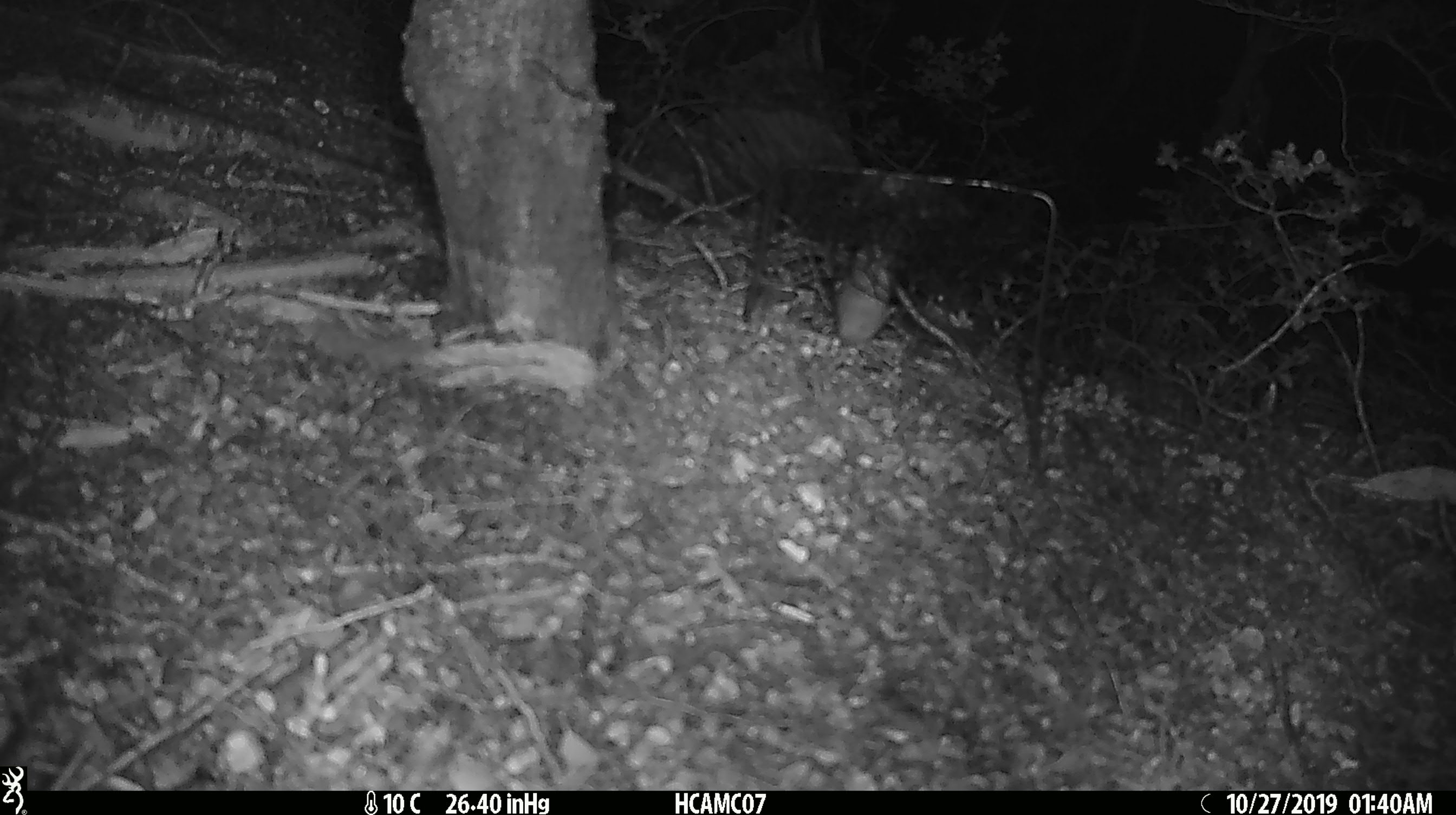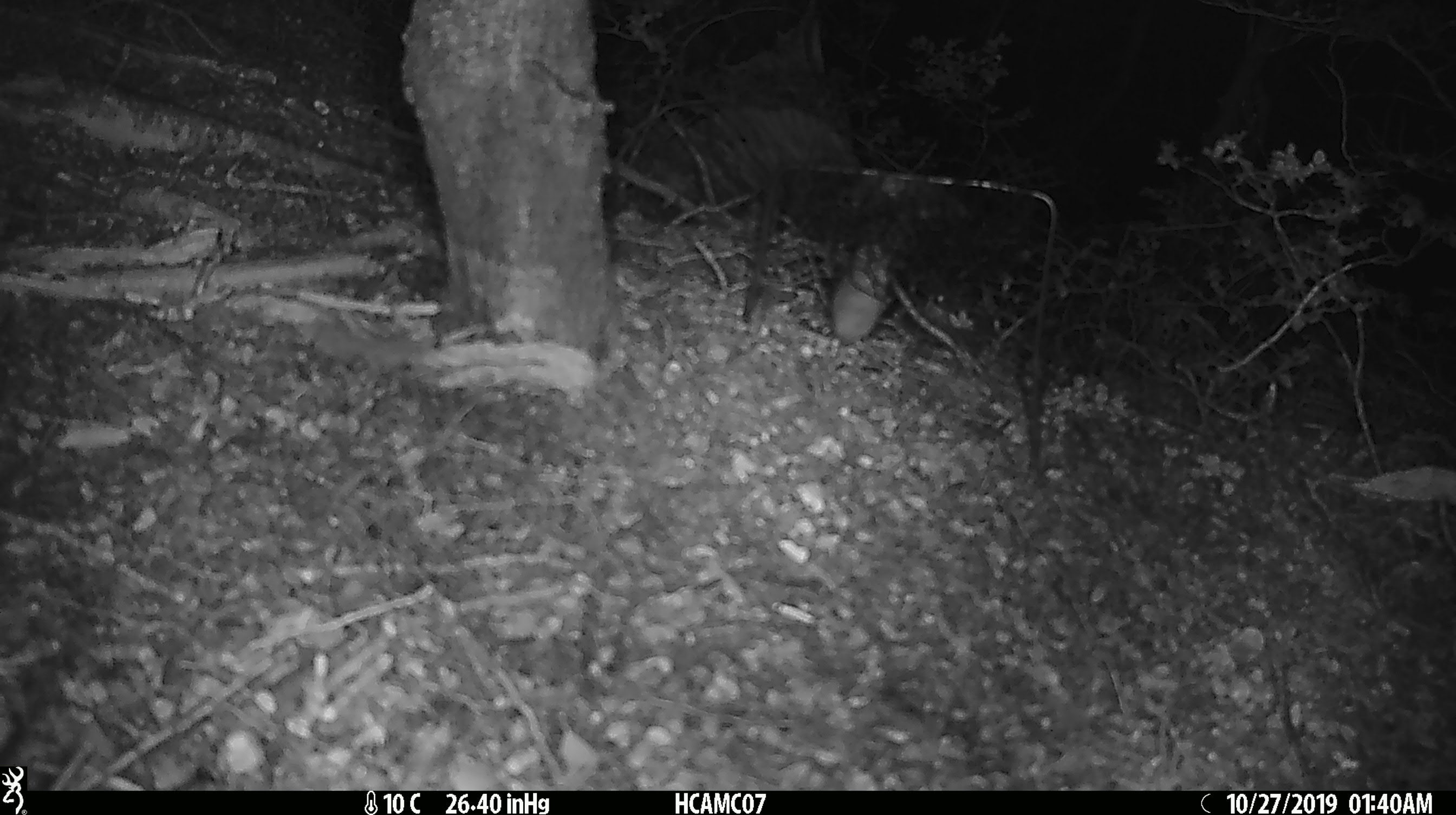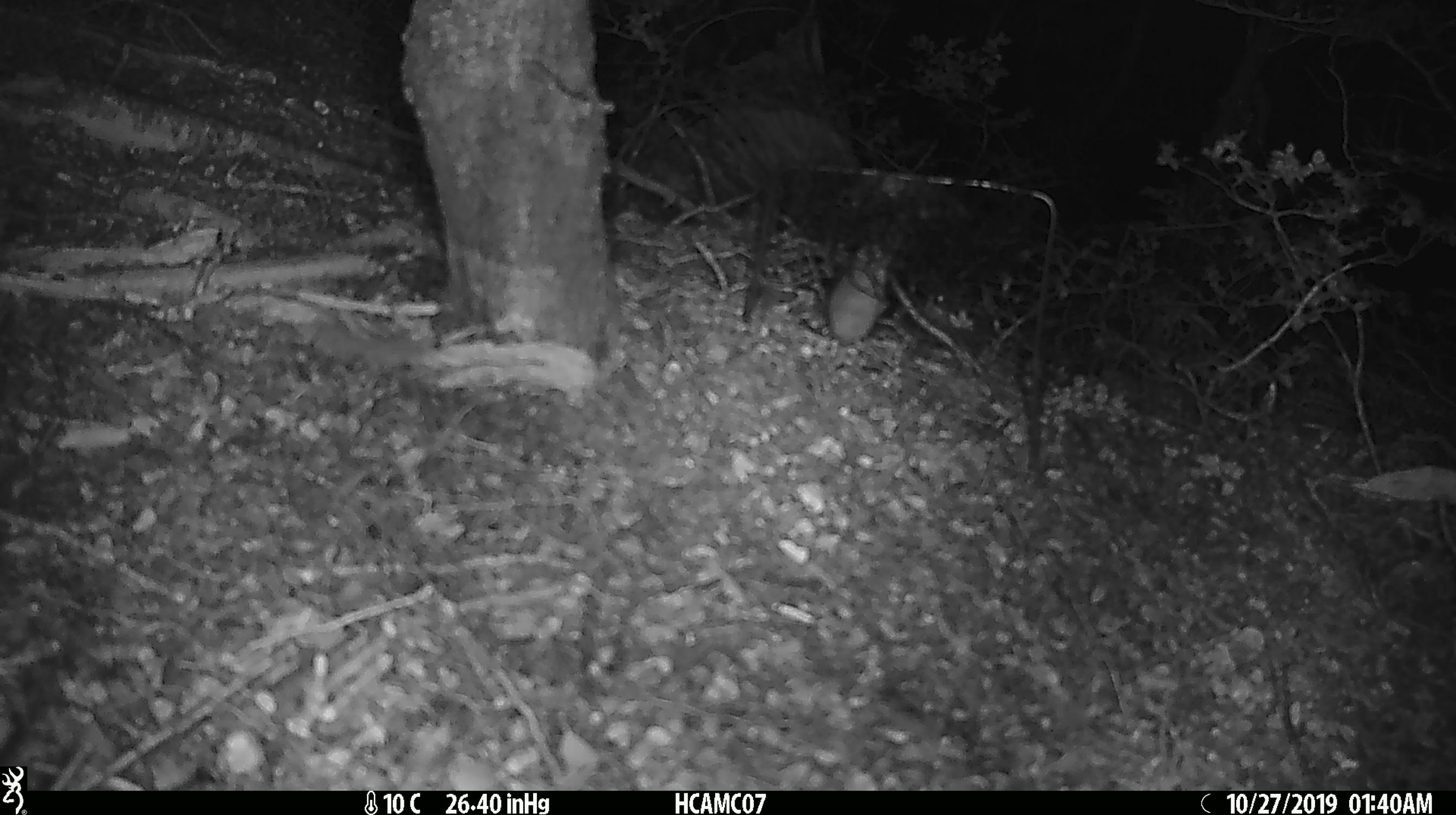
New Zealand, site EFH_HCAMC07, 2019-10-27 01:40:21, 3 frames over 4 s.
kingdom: Animalia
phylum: Chordata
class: Mammalia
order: Rodentia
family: Muridae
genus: Mus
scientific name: Mus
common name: mouse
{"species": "mouse (Mus)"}